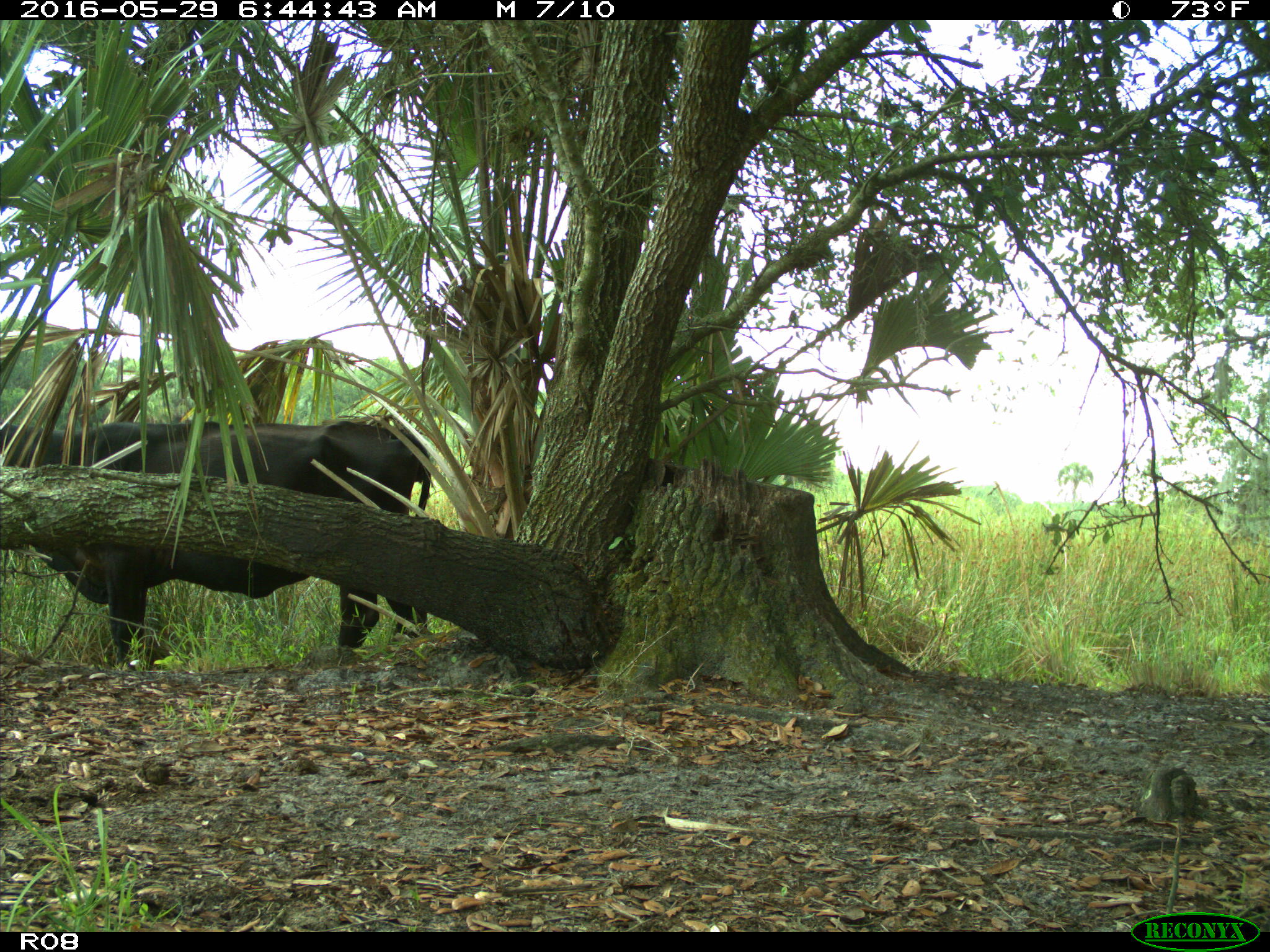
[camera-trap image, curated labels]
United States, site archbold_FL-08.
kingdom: Animalia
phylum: Chordata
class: Mammalia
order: Artiodactyla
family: Bovidae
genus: Bos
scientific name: Bos taurus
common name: domestic cow